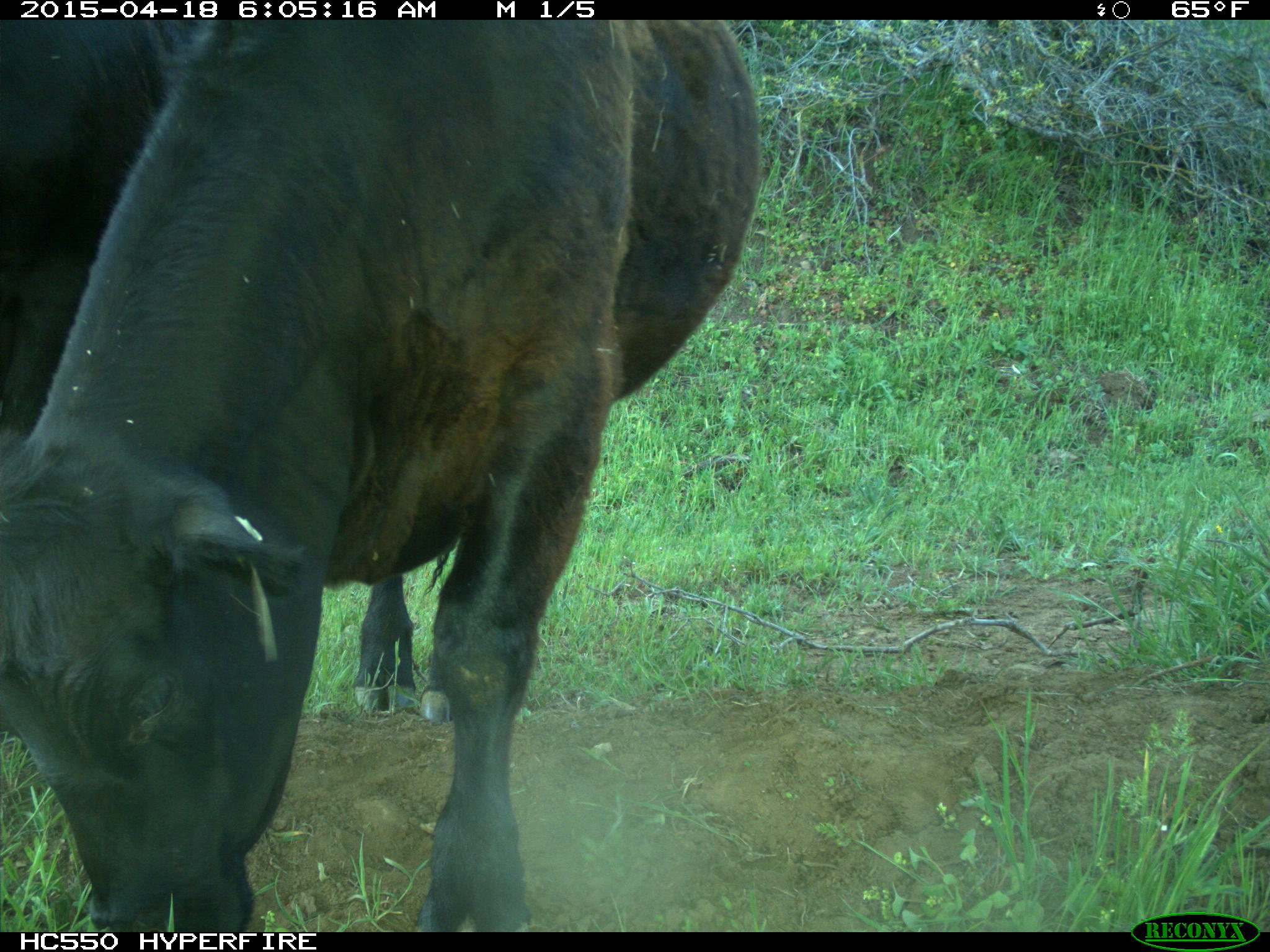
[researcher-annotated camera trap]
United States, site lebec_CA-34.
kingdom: Animalia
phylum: Chordata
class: Mammalia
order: Artiodactyla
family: Bovidae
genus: Bos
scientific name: Bos taurus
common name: domestic cow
Bos taurus (domestic cow).